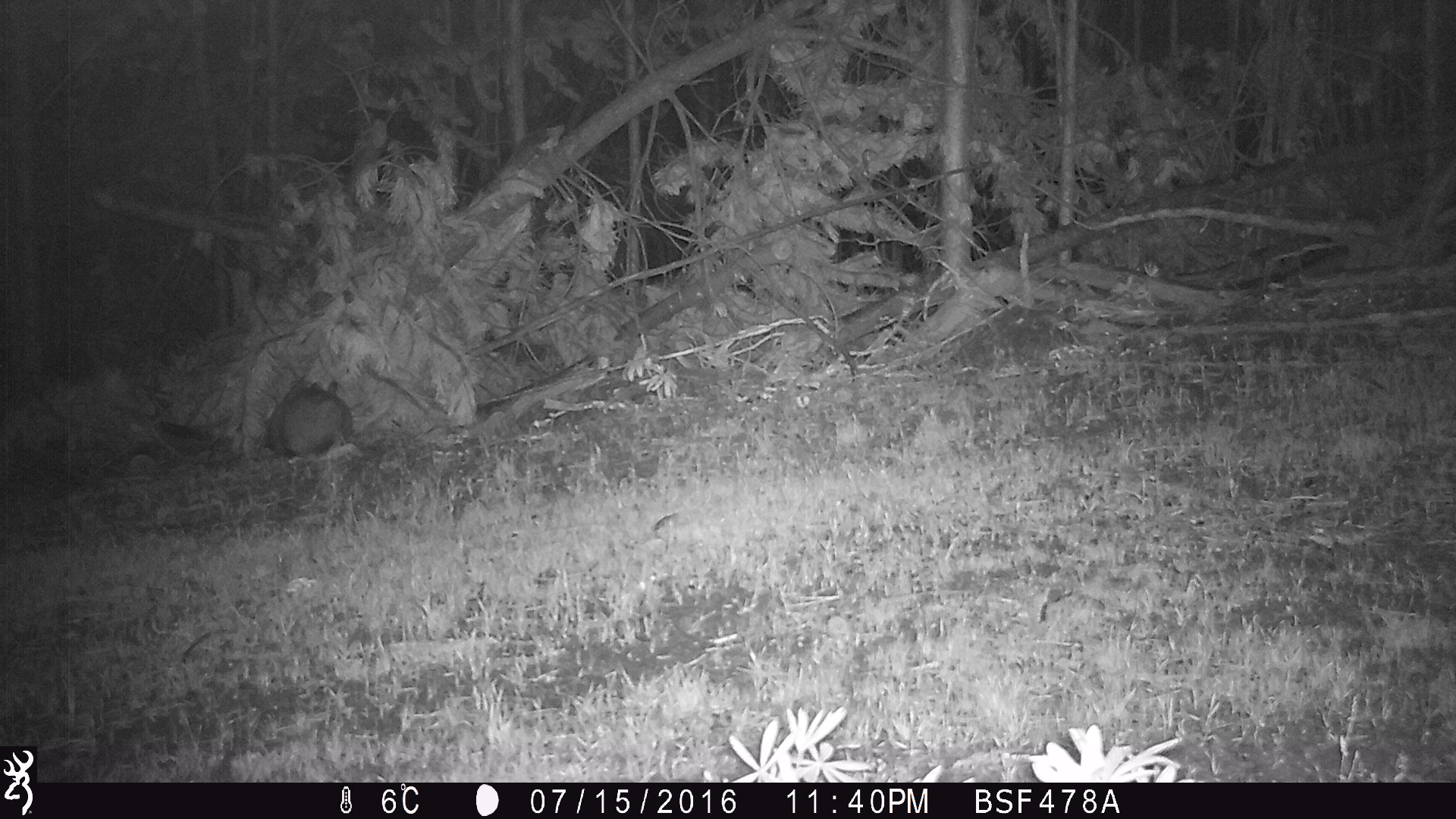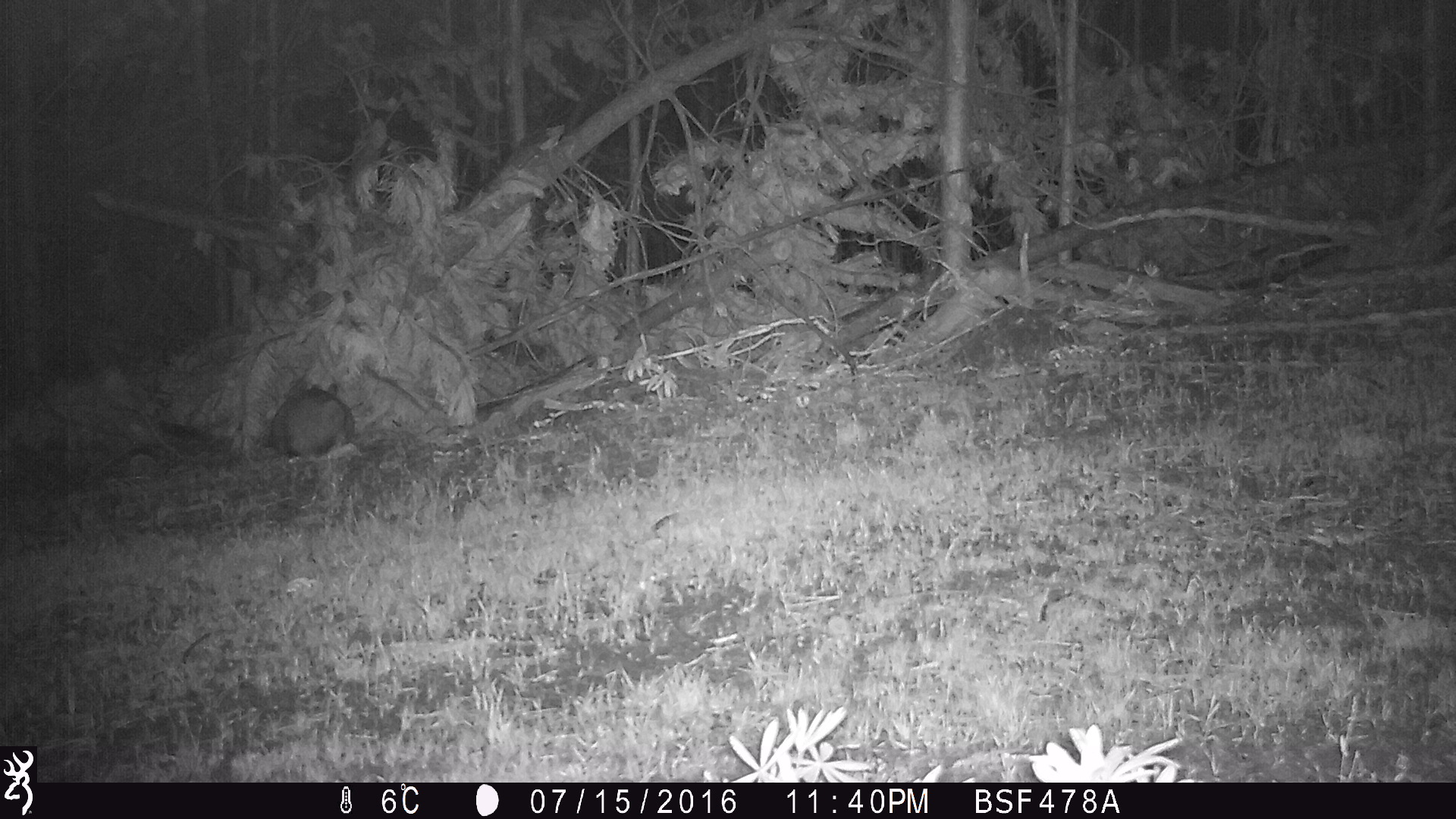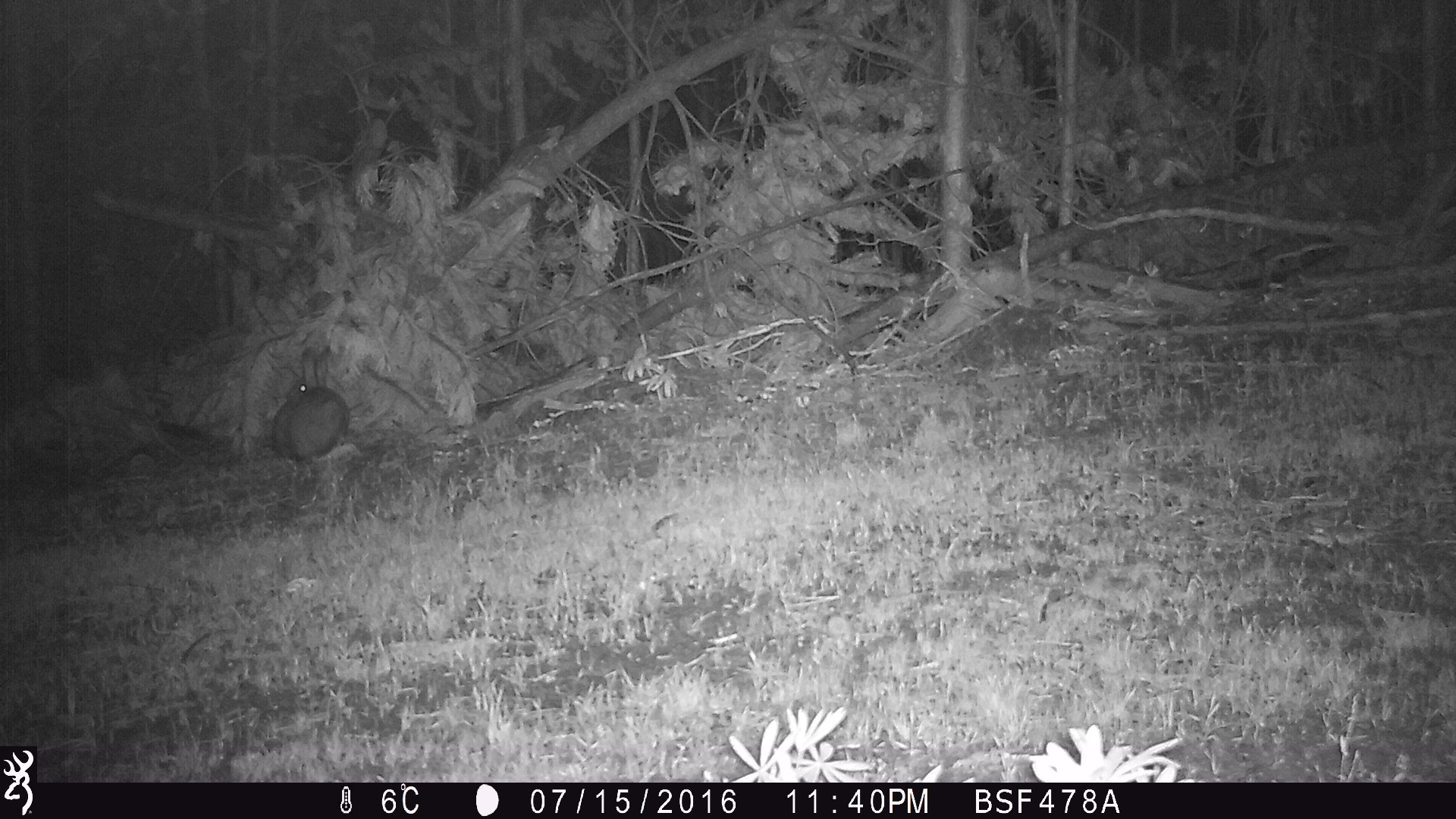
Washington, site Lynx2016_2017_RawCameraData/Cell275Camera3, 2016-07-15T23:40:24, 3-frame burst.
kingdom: Animalia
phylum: Chordata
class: Mammalia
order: Lagomorpha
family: Leporidae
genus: Lepus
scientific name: Lepus americanus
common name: snowshoe hare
Lepus americanus (snowshoe hare). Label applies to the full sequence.